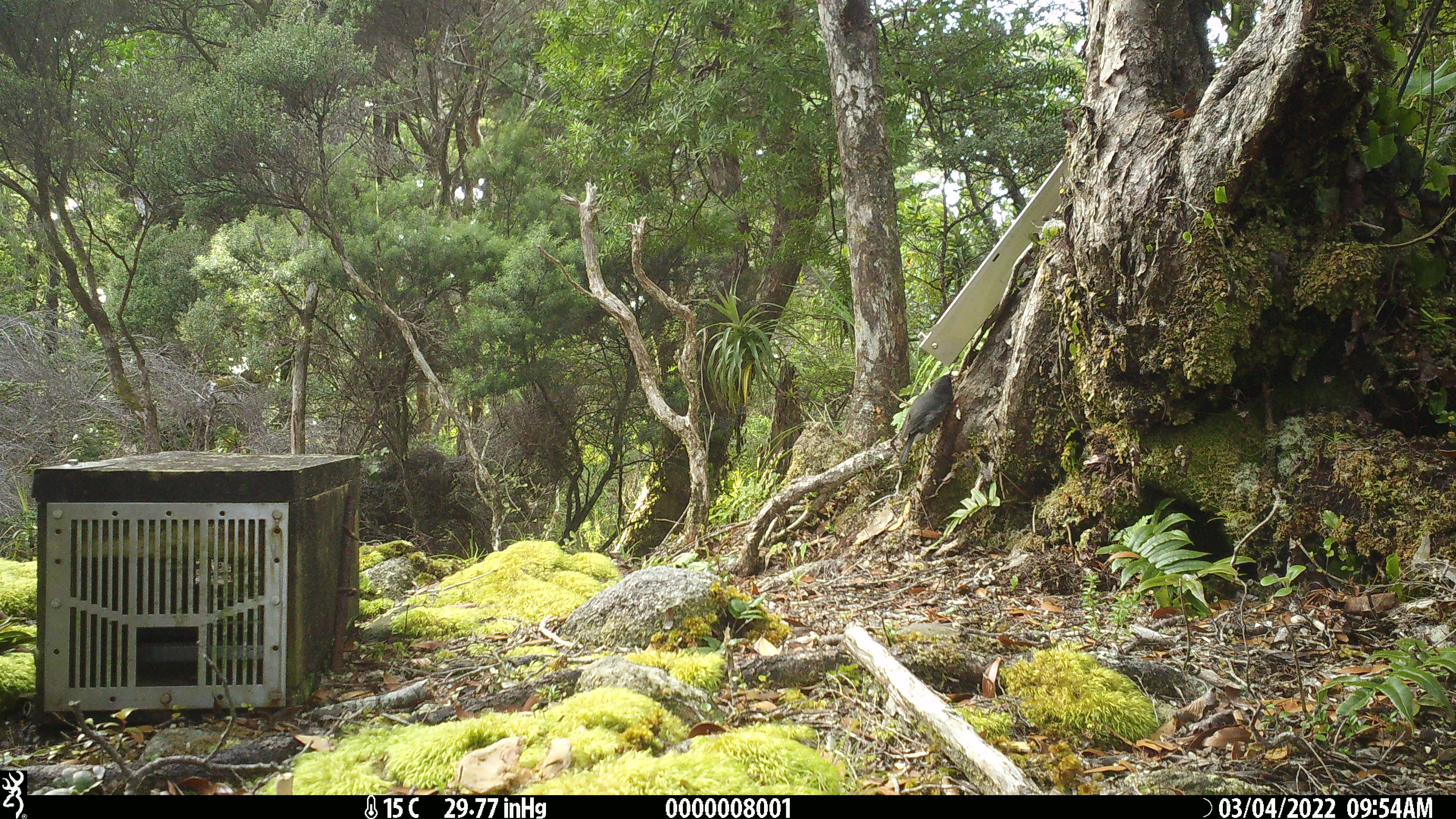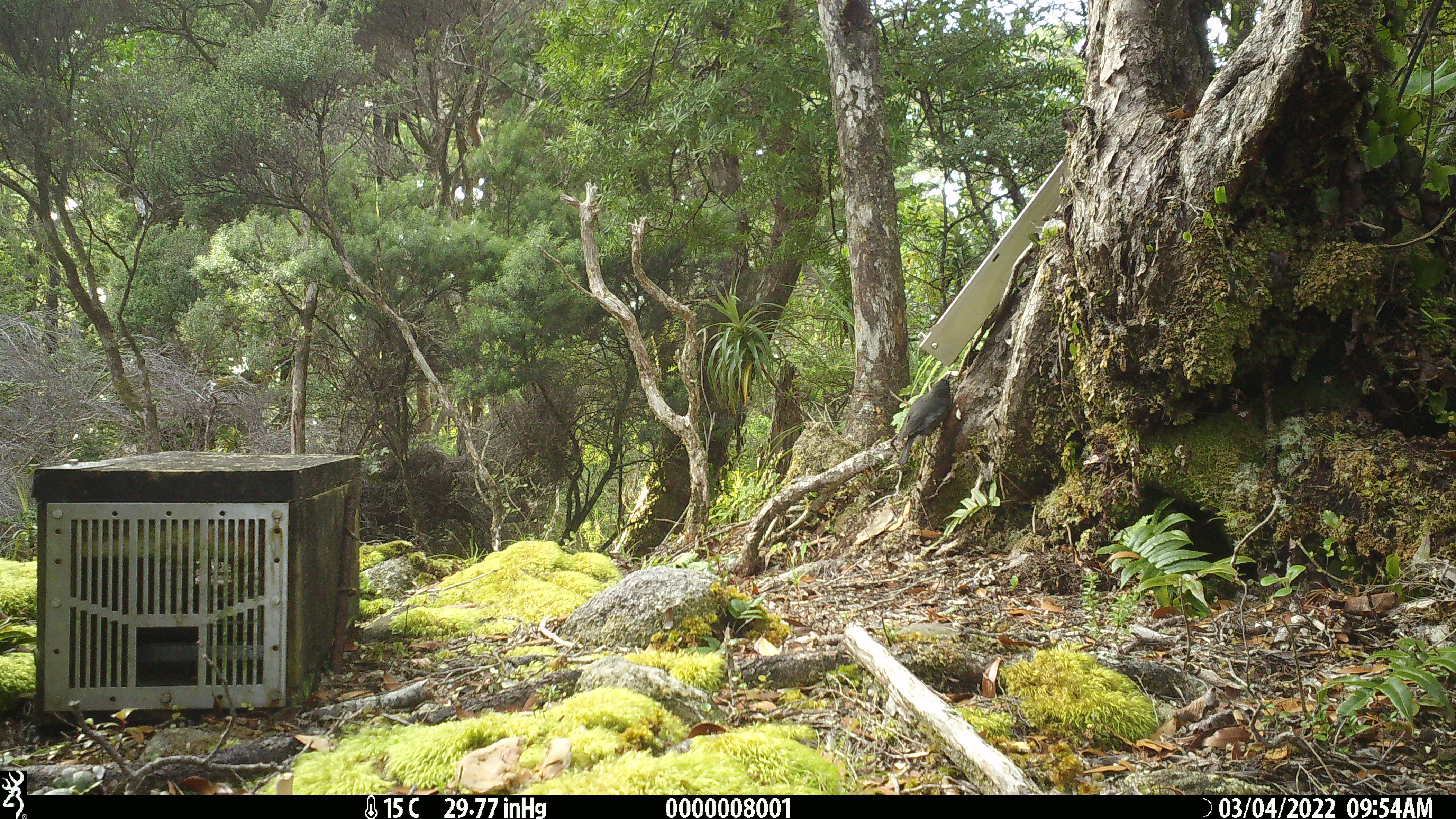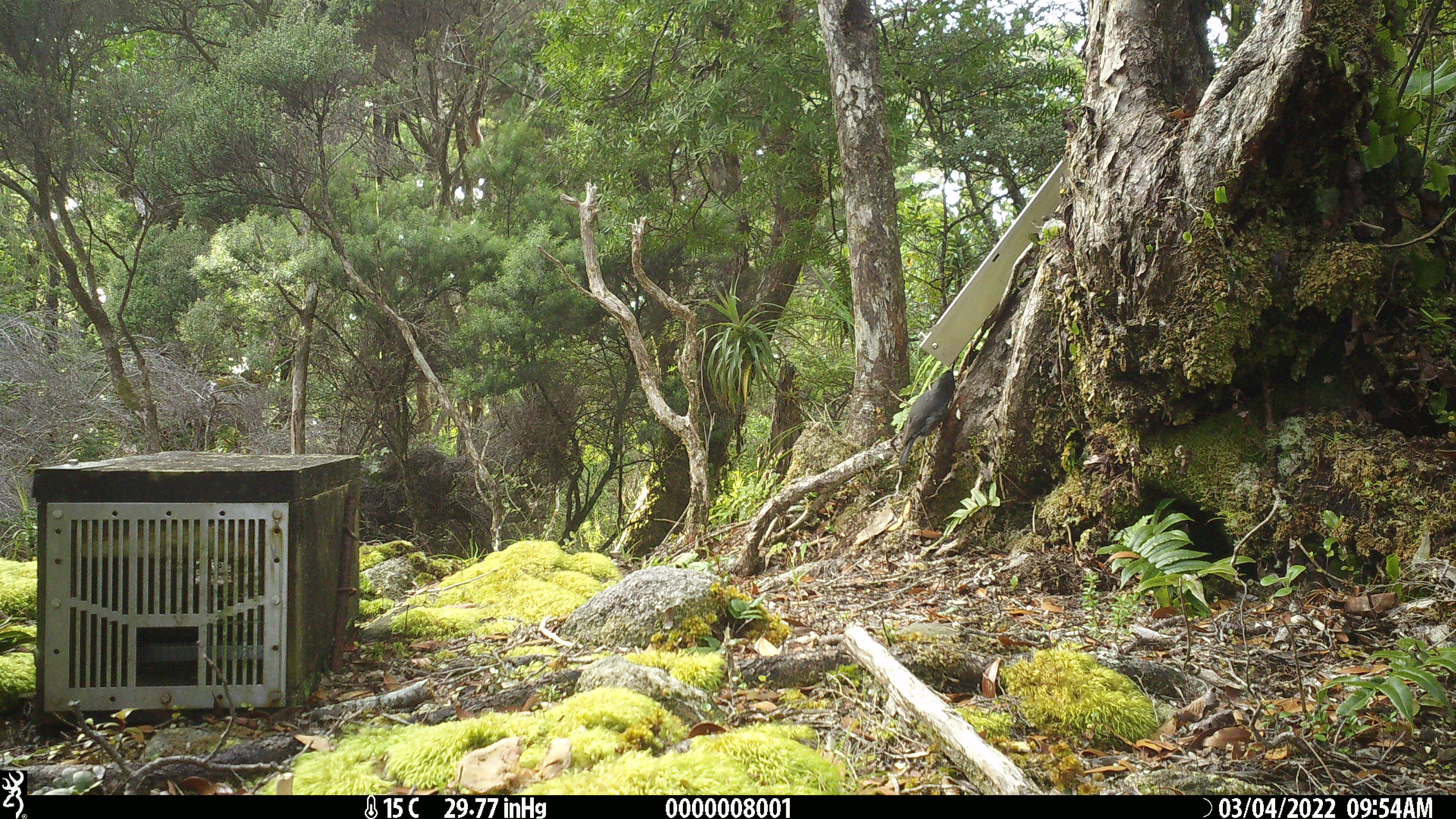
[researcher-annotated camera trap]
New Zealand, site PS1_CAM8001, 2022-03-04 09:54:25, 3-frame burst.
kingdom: Animalia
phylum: Chordata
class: Aves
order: Passeriformes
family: Petroicidae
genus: Petroica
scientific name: Petroica australis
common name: new zealand robin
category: robin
Robin (new zealand robin) (Petroica australis).